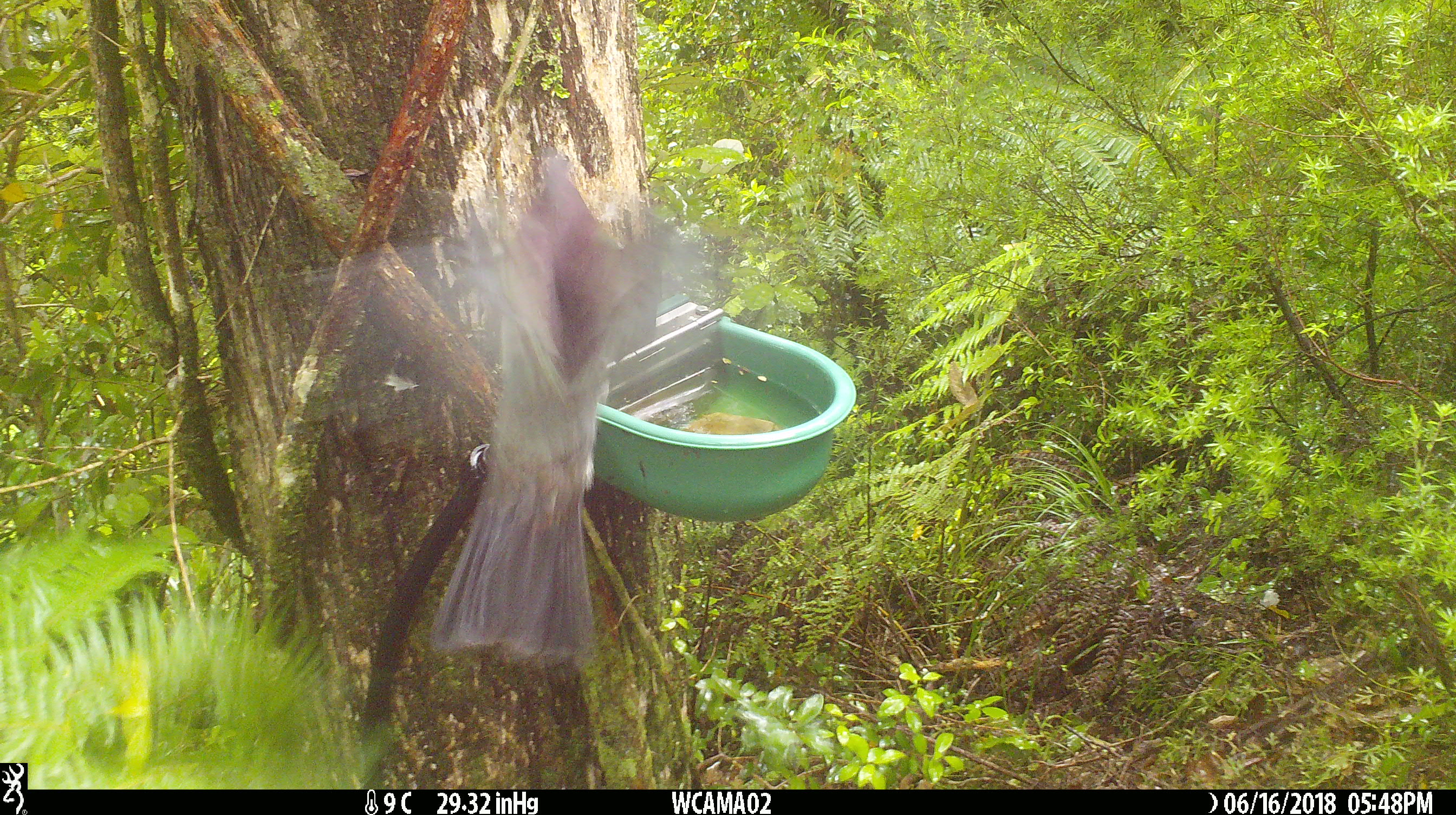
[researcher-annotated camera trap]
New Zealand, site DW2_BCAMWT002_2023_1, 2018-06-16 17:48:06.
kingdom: Animalia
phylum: Chordata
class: Aves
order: Columbiformes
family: Columbidae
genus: Hemiphaga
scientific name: Hemiphaga novaeseelandiae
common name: new zealand pigeon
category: kereru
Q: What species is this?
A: Kereru (new zealand pigeon) (Hemiphaga novaeseelandiae).